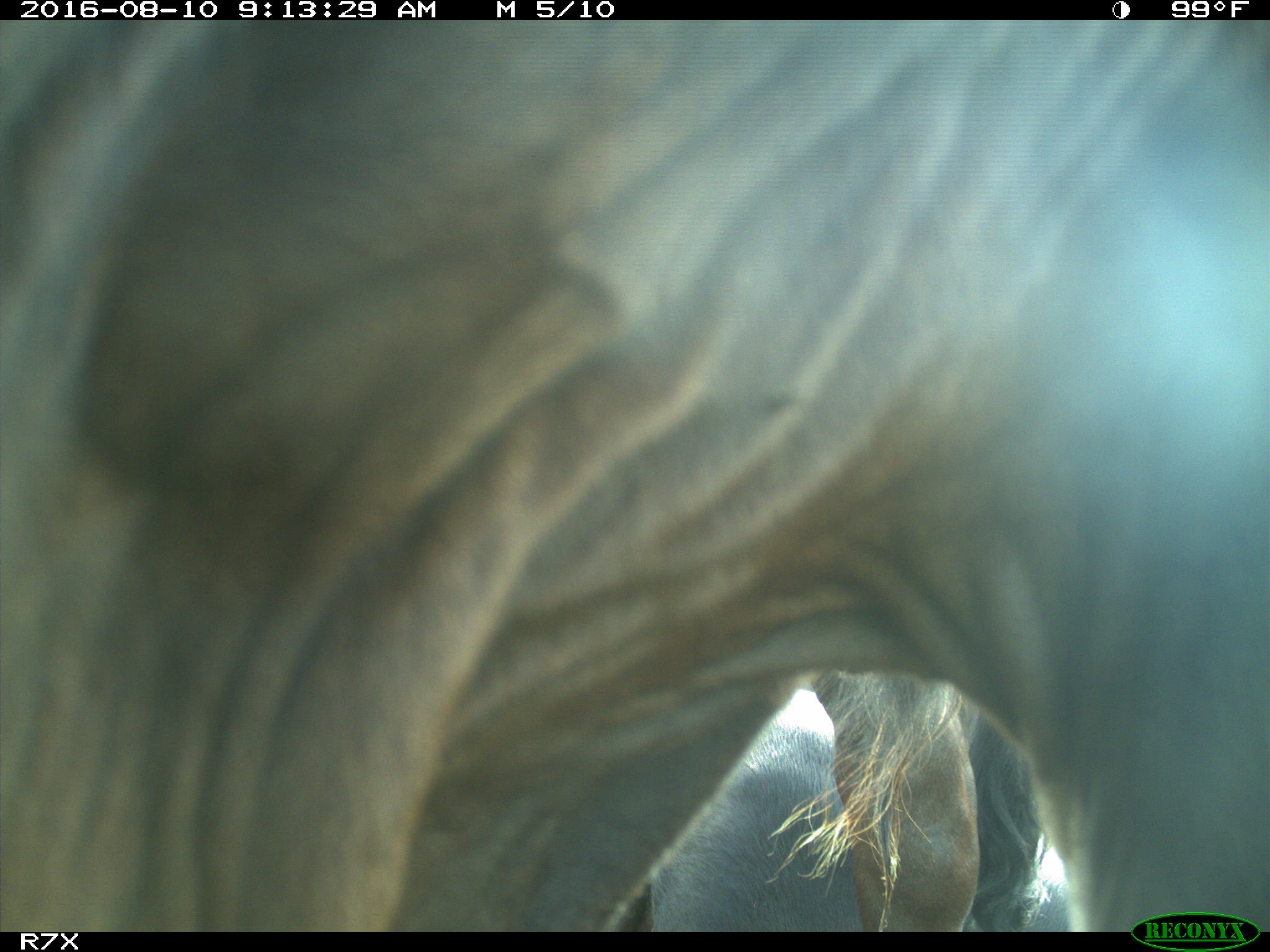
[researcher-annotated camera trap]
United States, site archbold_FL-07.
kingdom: Animalia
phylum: Chordata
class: Mammalia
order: Artiodactyla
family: Bovidae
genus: Bos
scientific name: Bos taurus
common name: domestic cow